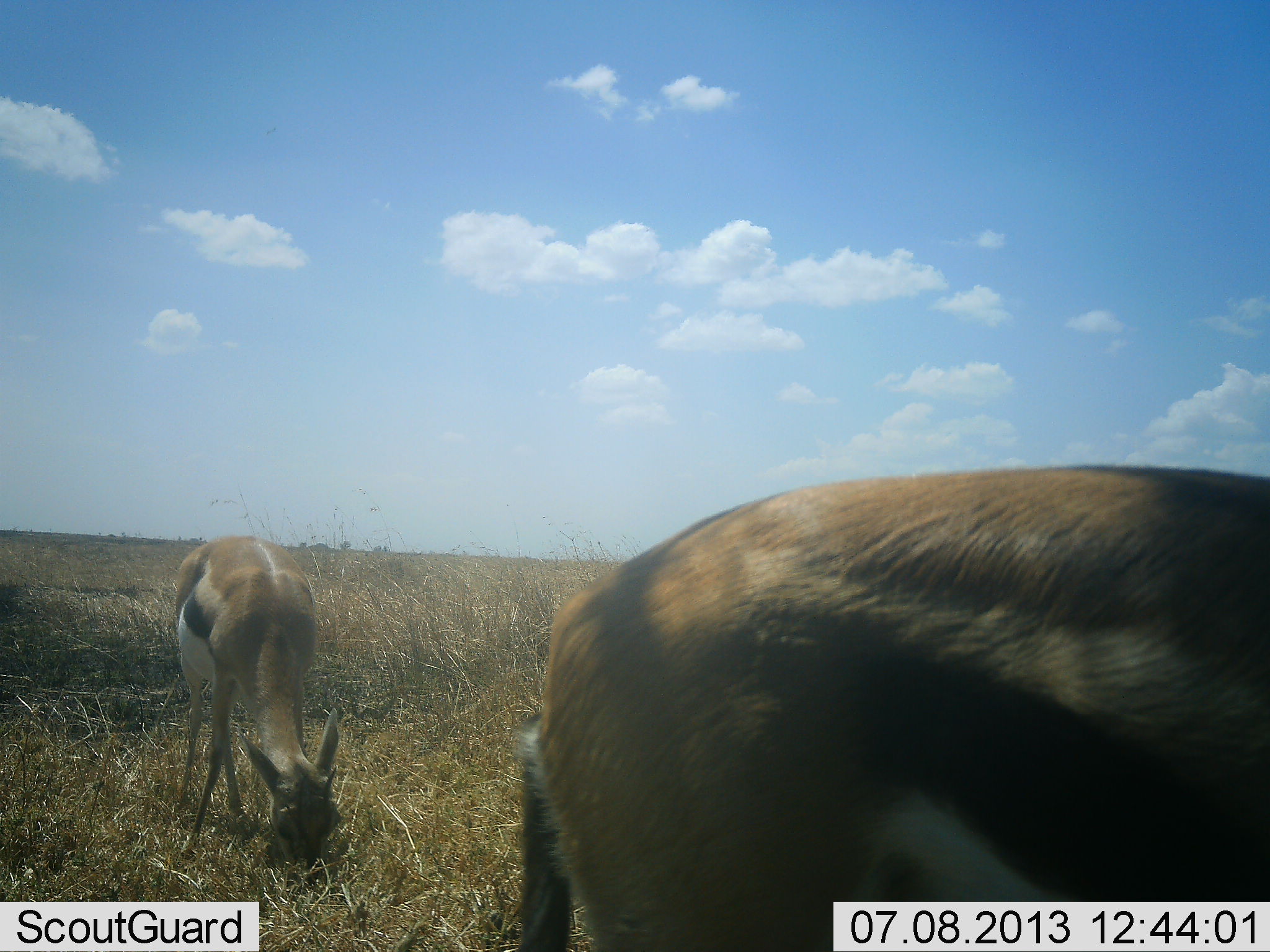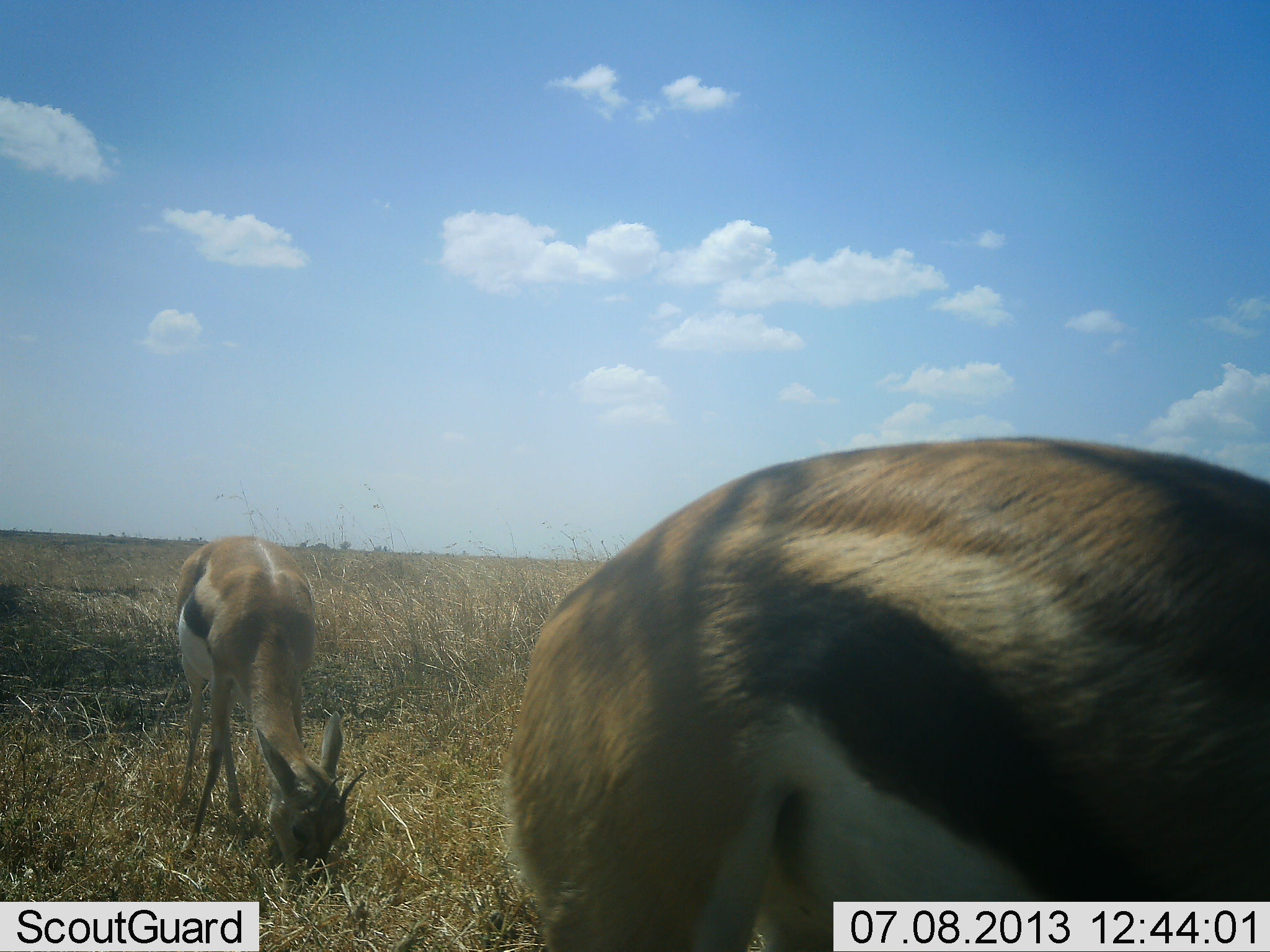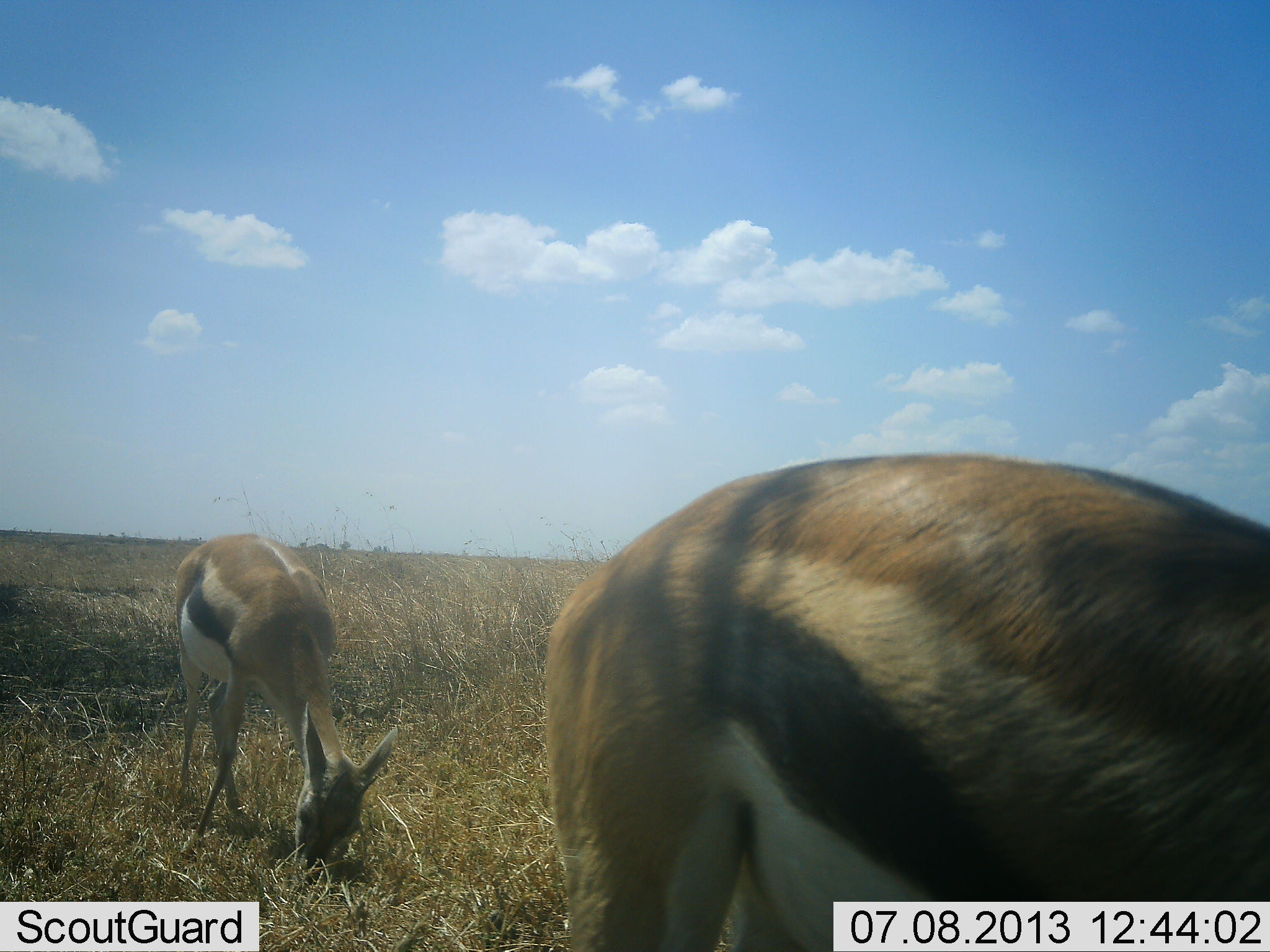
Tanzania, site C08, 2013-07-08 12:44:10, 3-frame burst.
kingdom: Animalia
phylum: Chordata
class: Mammalia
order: Artiodactyla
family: Bovidae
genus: Eudorcas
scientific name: Eudorcas thomsonii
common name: thomson's gazelle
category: gazellethomsons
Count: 2.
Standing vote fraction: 33%.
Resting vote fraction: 0%.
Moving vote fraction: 7%.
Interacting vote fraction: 0%.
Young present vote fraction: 3%.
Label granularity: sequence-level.